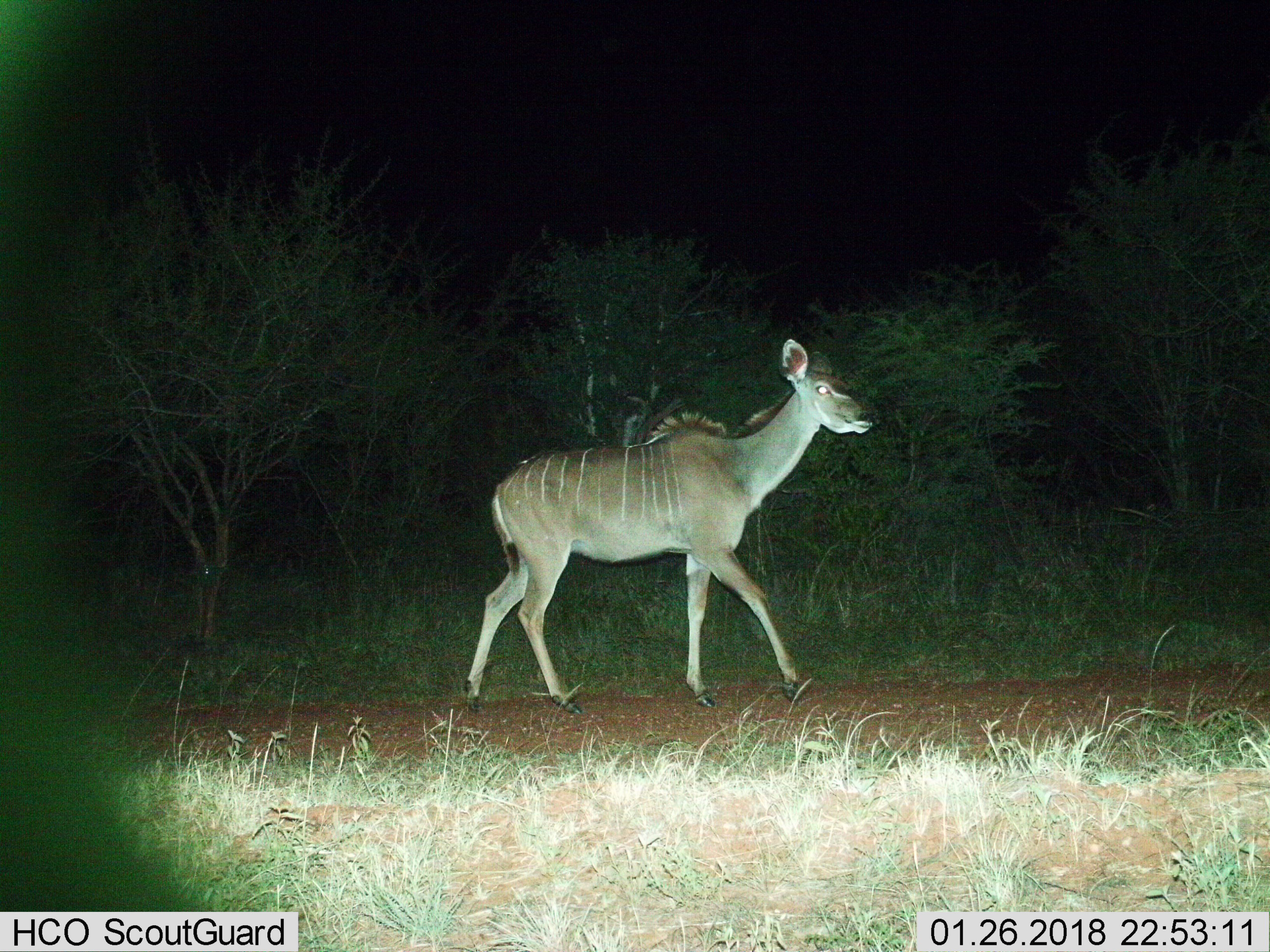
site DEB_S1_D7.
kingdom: Animalia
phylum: Chordata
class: Mammalia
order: Artiodactyla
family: Bovidae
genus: Tragelaphus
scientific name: Tragelaphus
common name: kudu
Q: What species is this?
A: Kudu (Tragelaphus).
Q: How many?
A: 1.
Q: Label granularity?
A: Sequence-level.